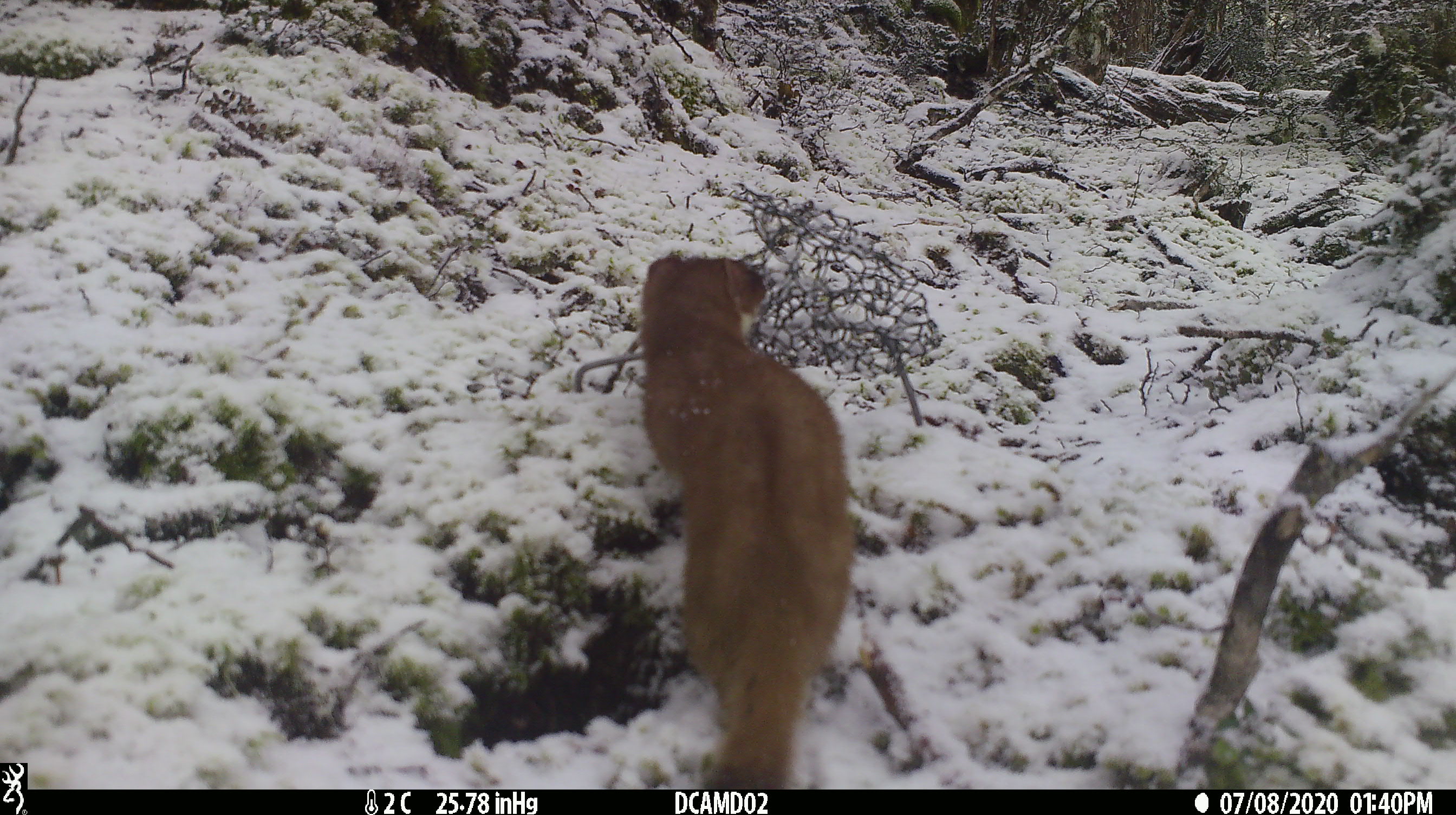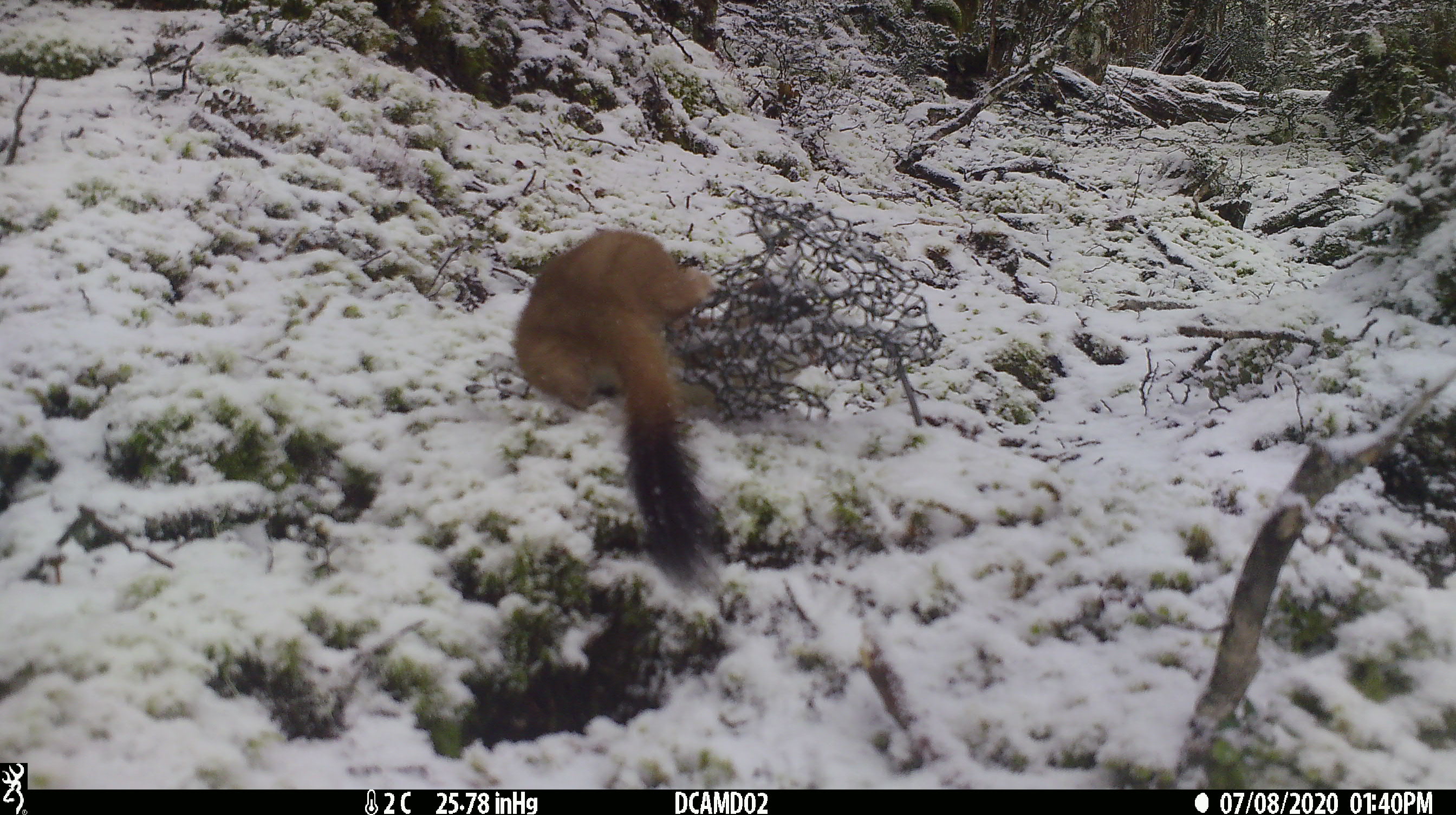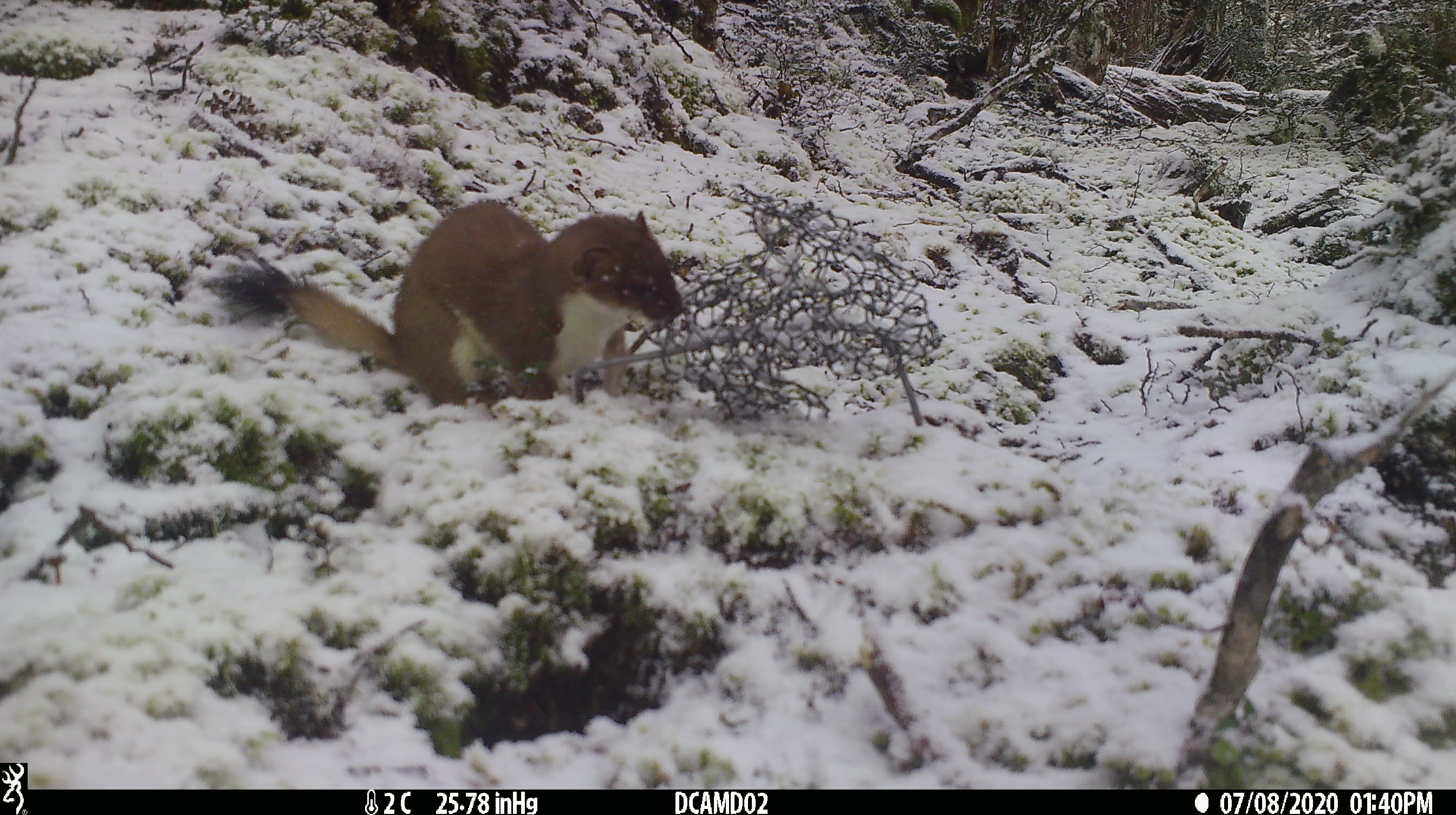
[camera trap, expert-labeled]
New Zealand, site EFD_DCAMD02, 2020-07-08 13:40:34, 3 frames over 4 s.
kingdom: Animalia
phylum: Chordata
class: Mammalia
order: Carnivora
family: Mustelidae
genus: Mustela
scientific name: Mustela erminea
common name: stoat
Stoat (Mustela erminea).